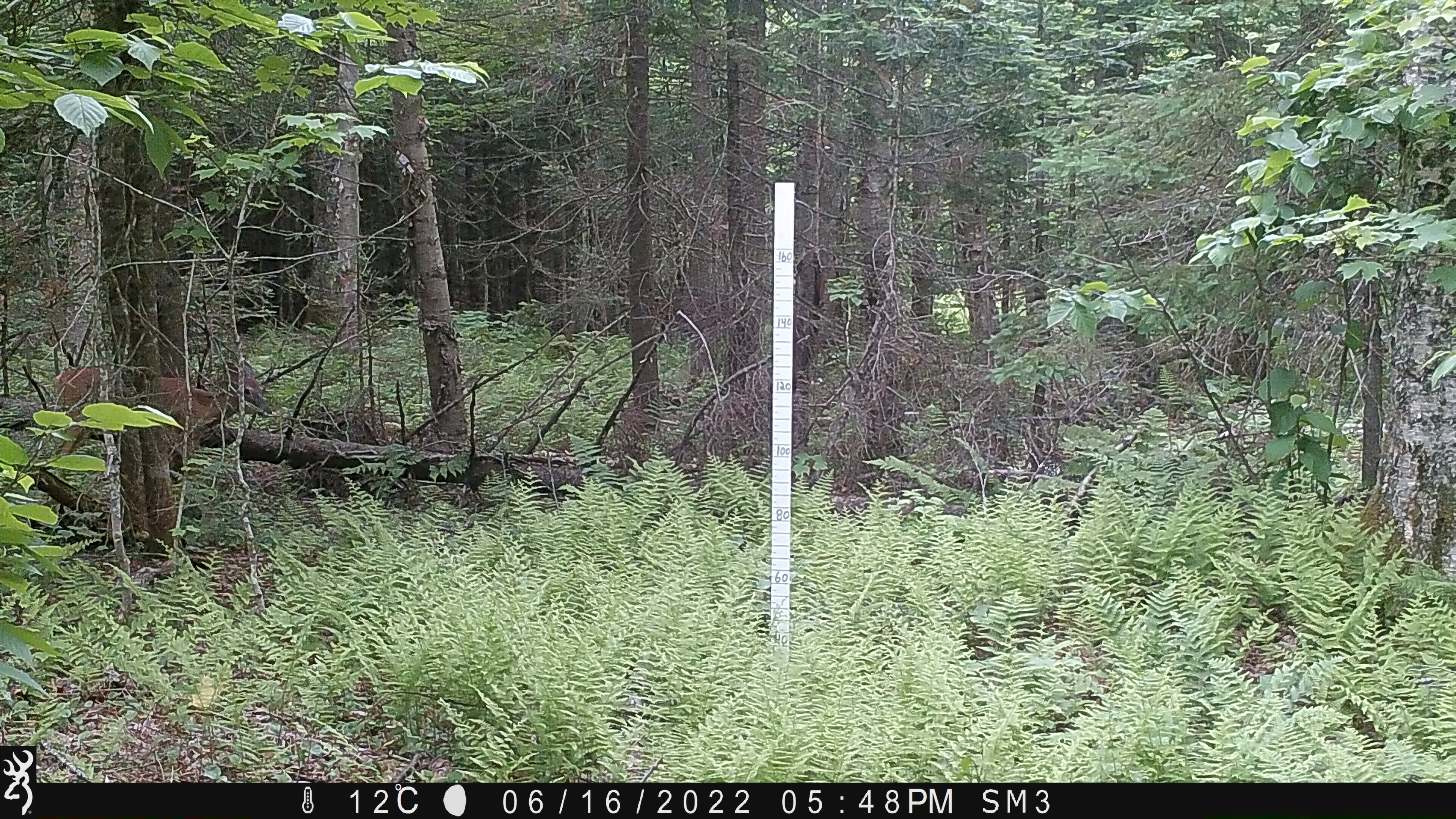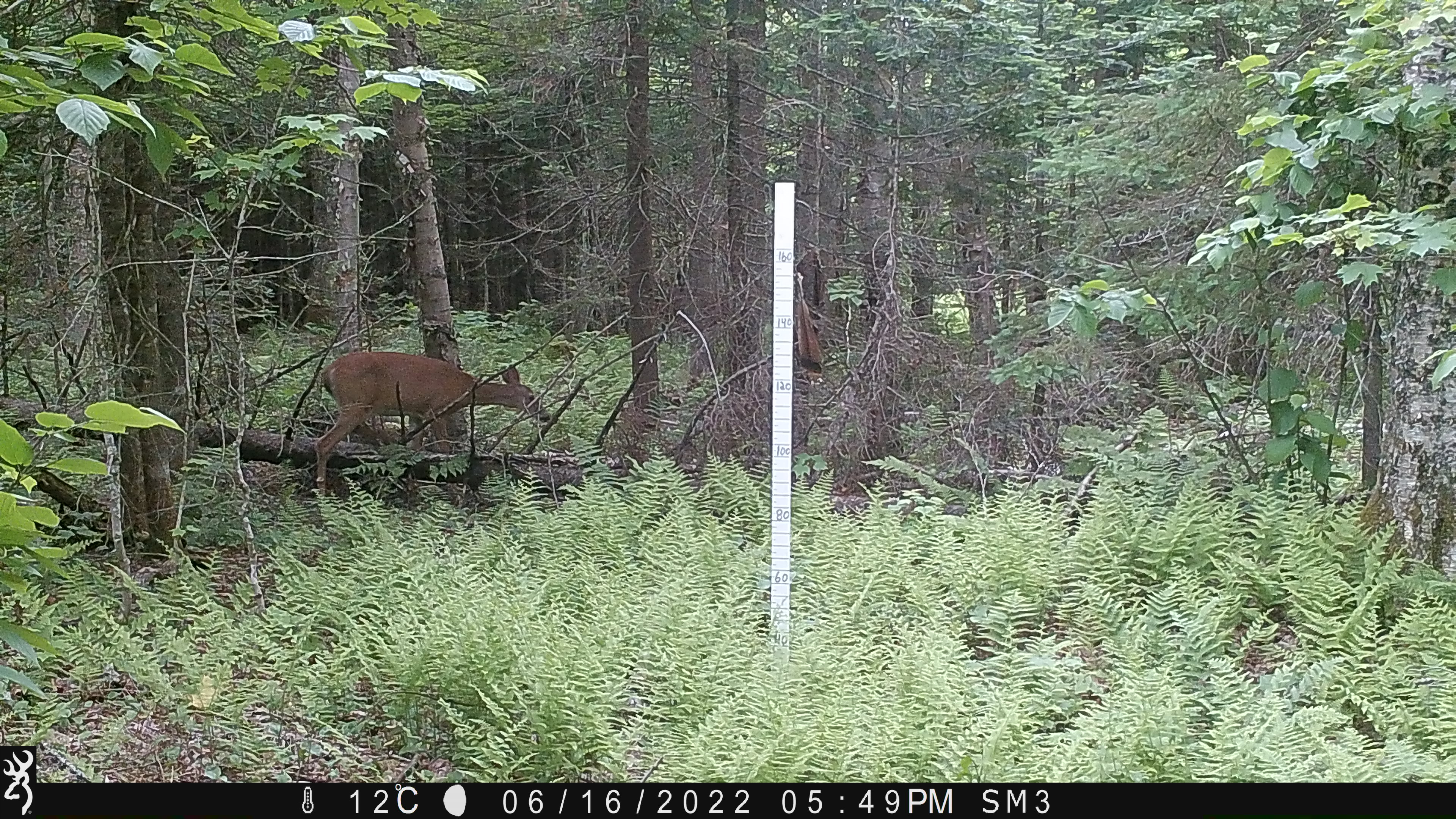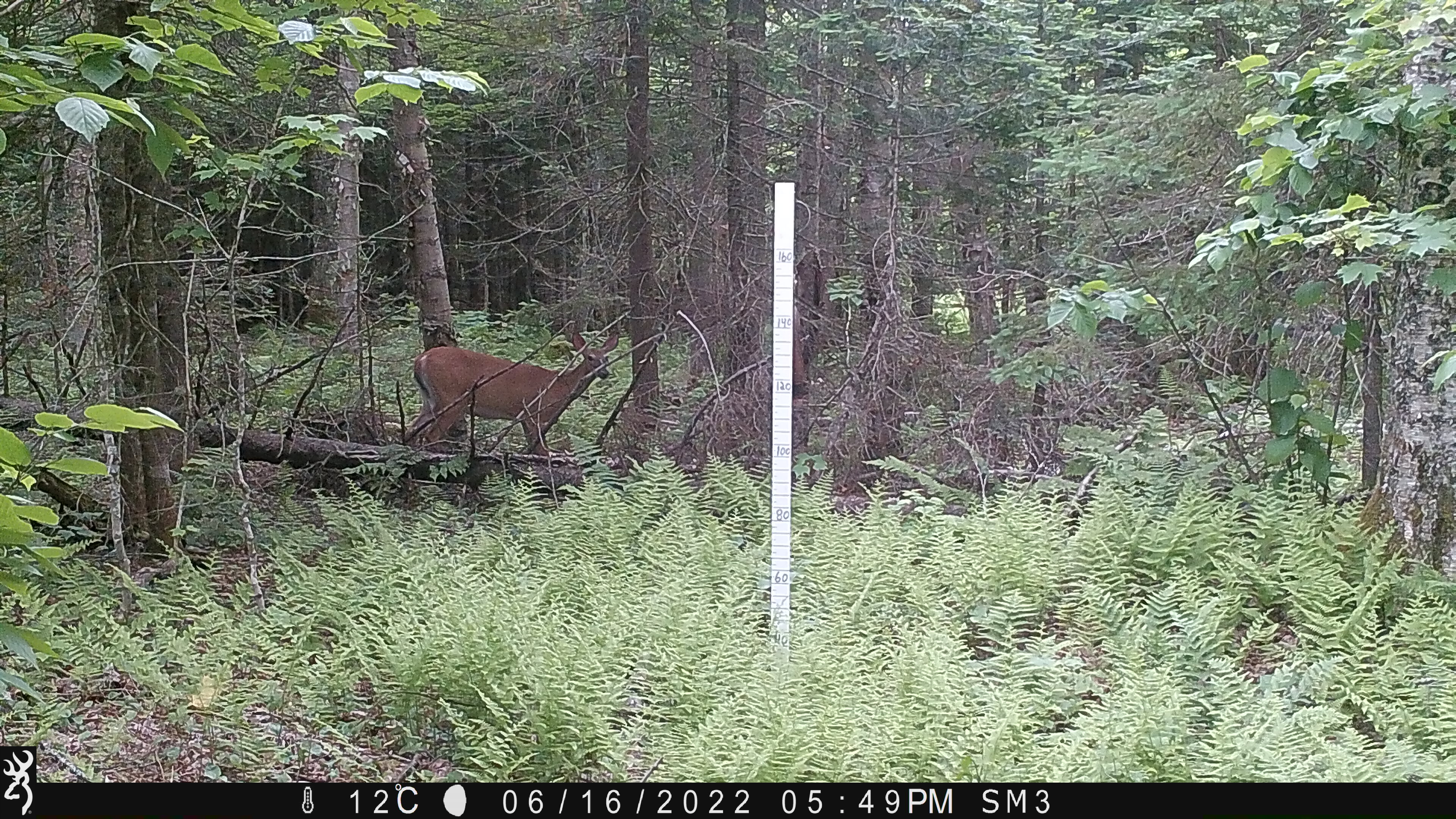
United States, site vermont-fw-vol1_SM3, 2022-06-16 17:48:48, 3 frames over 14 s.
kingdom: Animalia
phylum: Chordata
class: Mammalia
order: Artiodactyla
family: Cervidae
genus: Odocoileus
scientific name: Odocoileus virginianus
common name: white-tailed deer